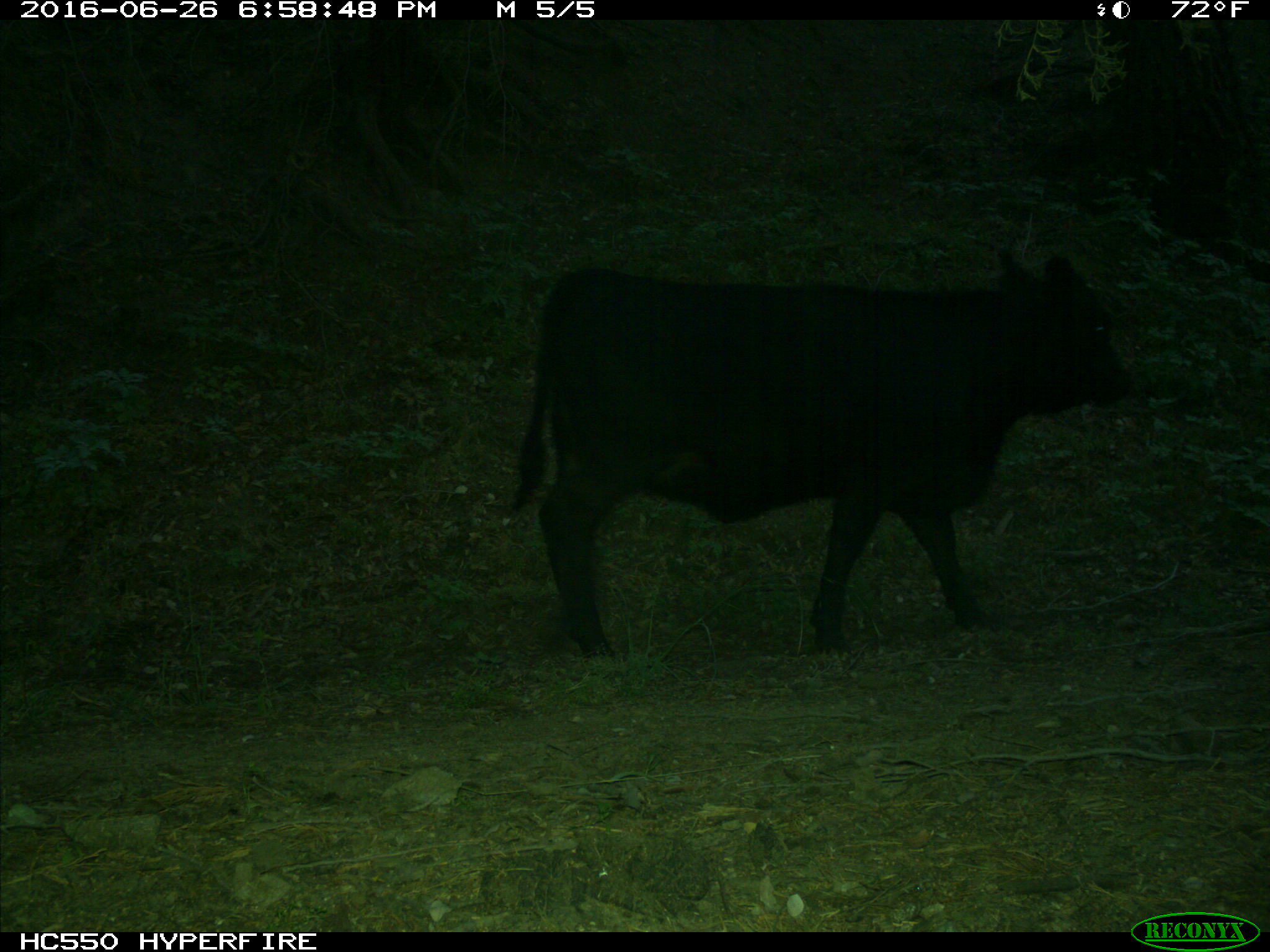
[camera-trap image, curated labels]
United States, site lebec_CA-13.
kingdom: Animalia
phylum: Chordata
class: Mammalia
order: Artiodactyla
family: Bovidae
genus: Bos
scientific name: Bos taurus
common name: domestic cow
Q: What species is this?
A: Bos taurus (domestic cow).